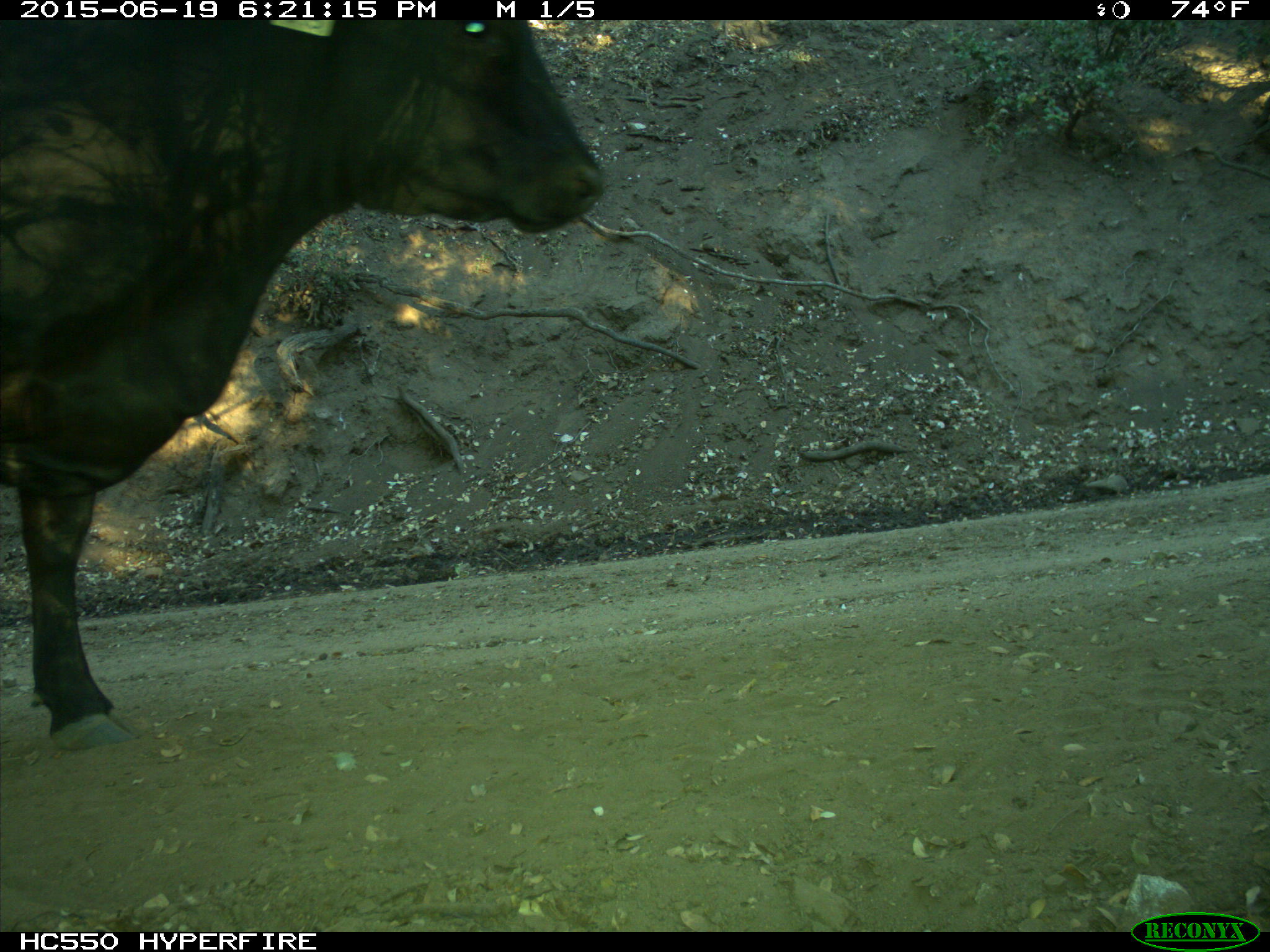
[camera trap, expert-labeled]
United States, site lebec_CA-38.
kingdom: Animalia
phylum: Chordata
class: Mammalia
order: Artiodactyla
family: Bovidae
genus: Bos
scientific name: Bos taurus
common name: domestic cow